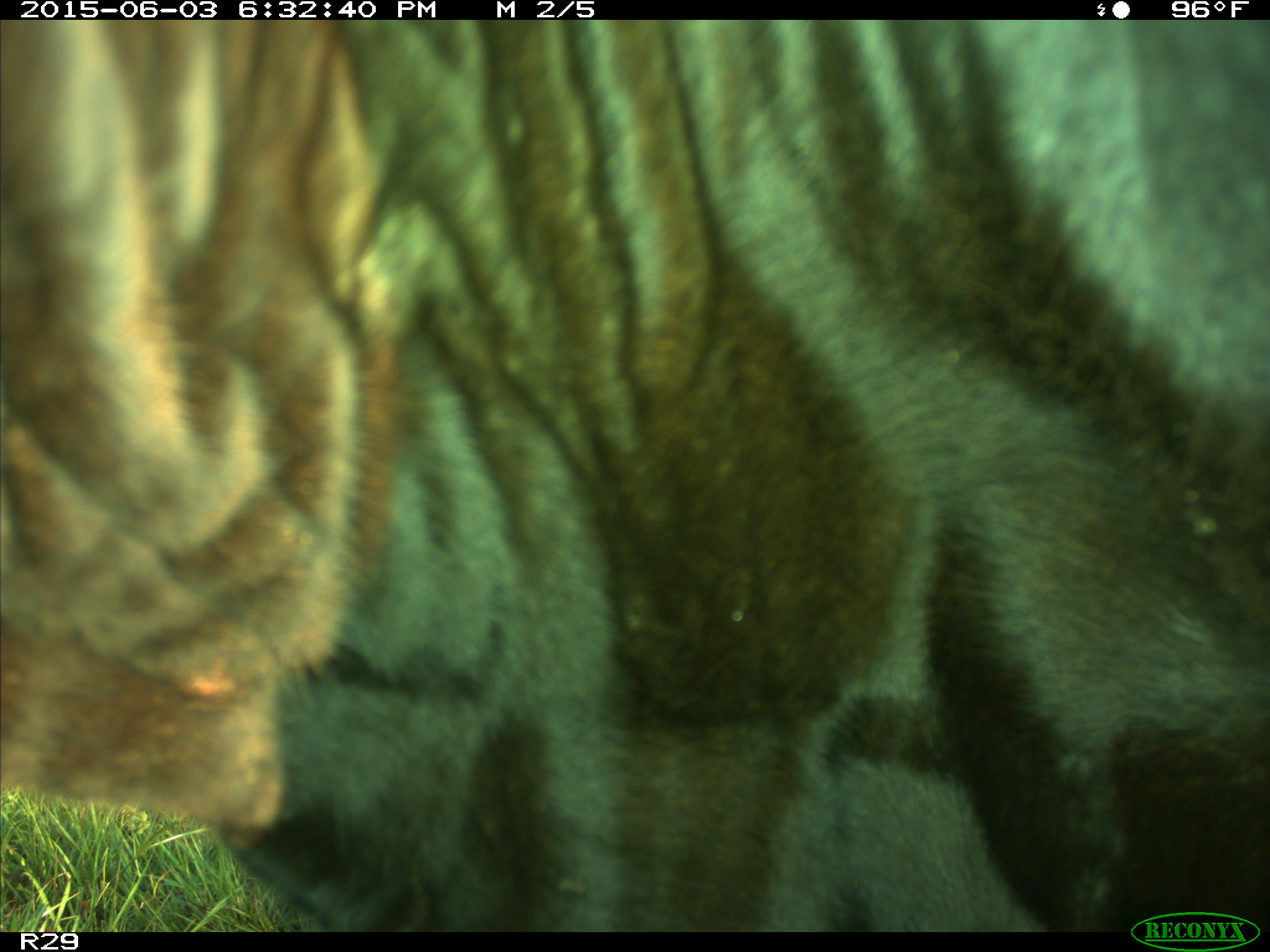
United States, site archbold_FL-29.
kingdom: Animalia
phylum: Chordata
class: Mammalia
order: Artiodactyla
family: Bovidae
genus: Bos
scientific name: Bos taurus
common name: domestic cow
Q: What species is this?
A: Bos taurus (domestic cow).